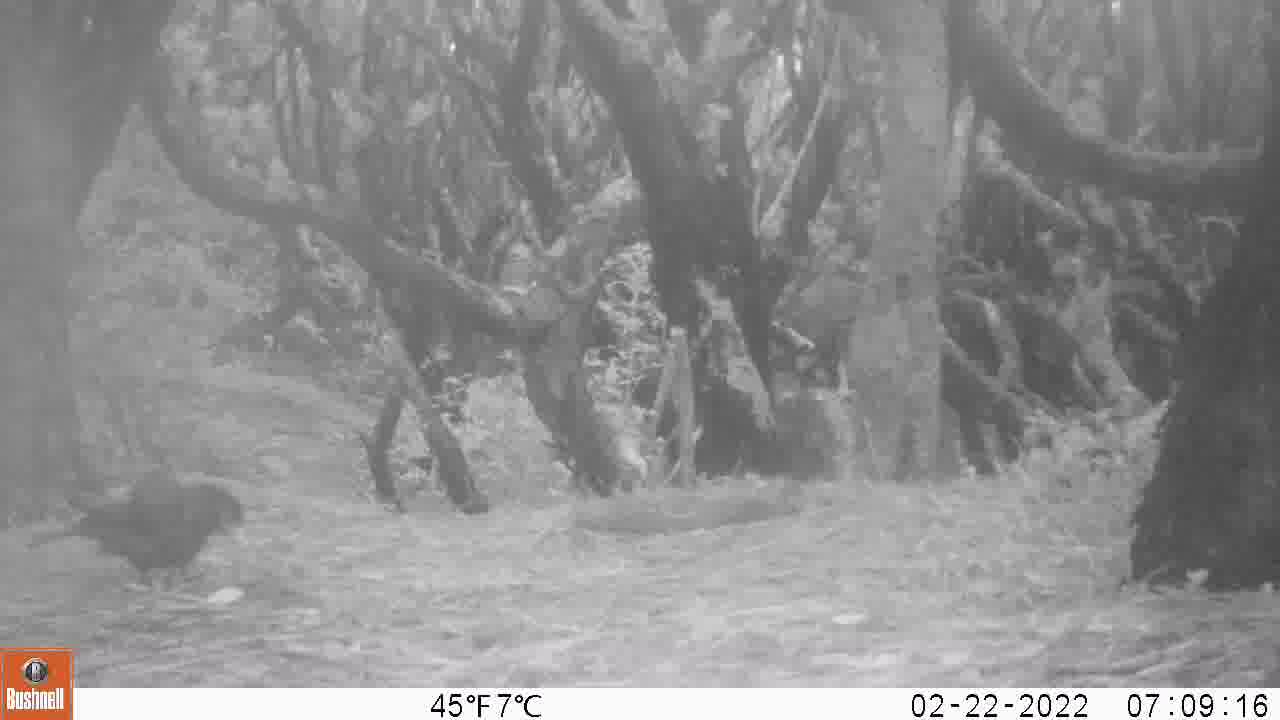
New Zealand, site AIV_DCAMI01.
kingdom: Animalia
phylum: Chordata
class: Aves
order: Passeriformes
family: Turdidae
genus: Turdus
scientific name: Turdus merula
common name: eurasian blackbird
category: blackbird